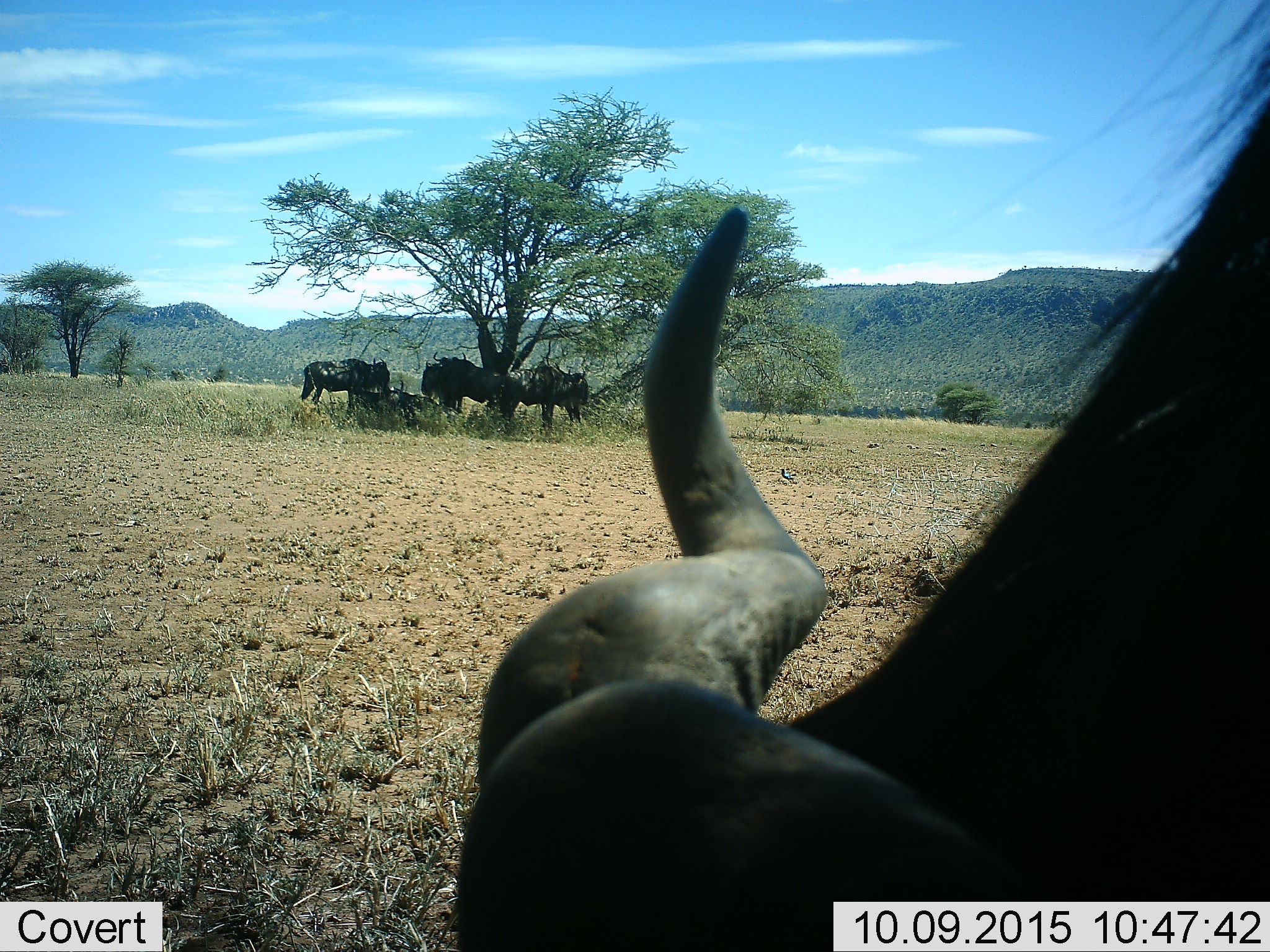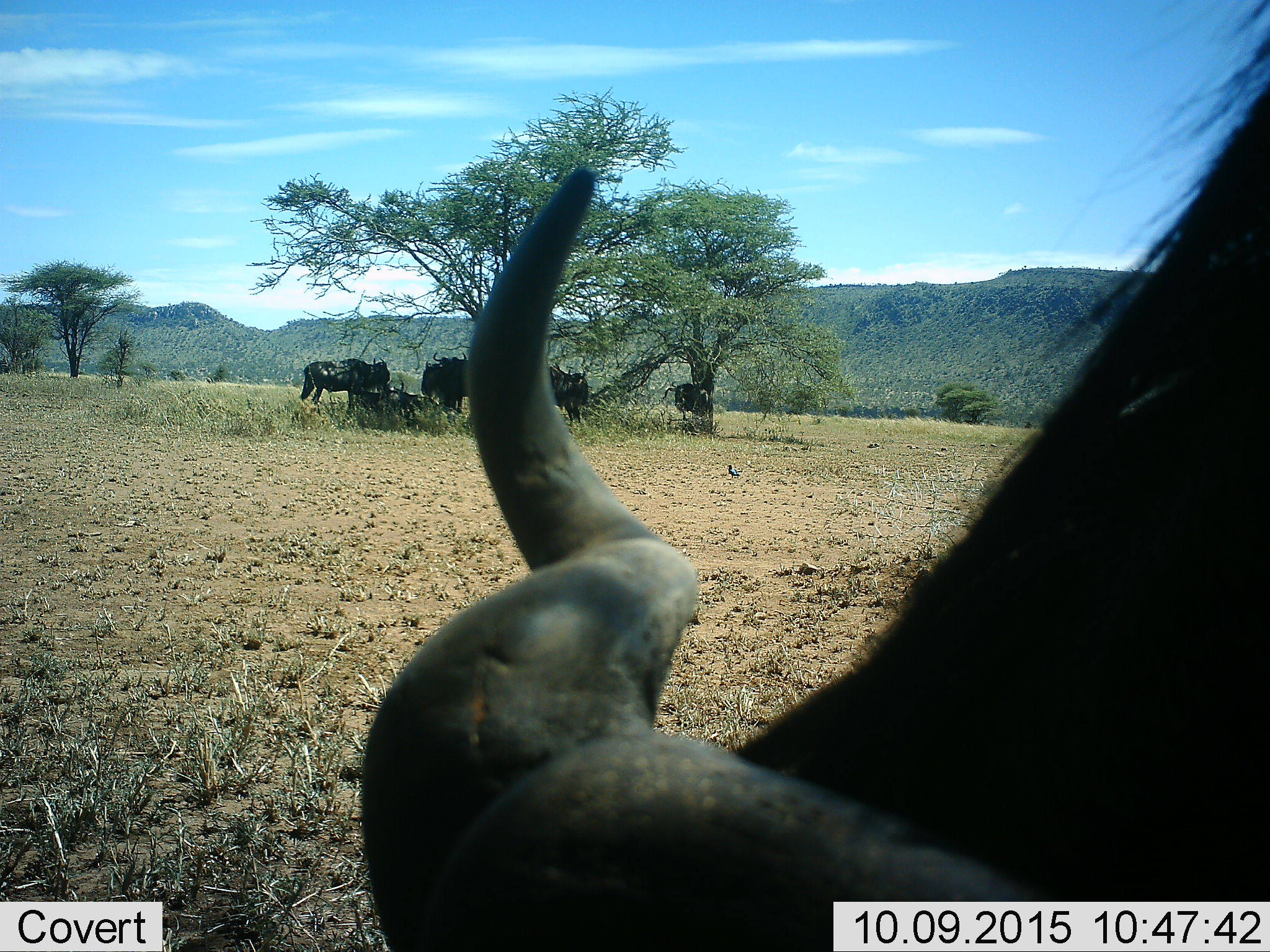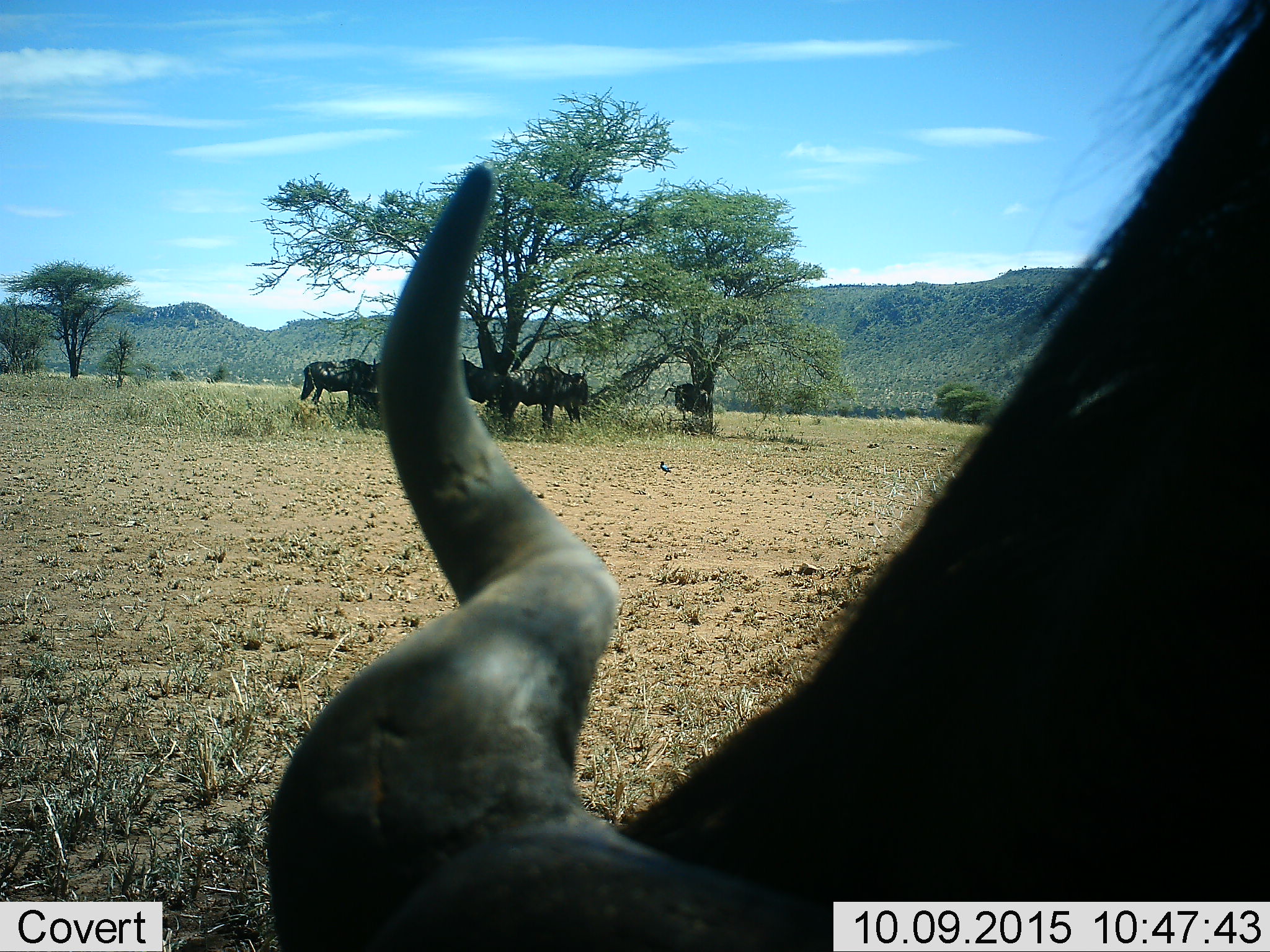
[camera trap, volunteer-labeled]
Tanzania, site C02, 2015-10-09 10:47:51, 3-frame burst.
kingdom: Animalia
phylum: Chordata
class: Mammalia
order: Artiodactyla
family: Bovidae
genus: Connochaetes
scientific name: Connochaetes taurinus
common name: blue wildebeest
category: wildebeest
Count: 6.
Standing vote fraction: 75%.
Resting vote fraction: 50%.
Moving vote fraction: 25%.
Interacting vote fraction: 12%.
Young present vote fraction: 0%.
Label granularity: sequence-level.